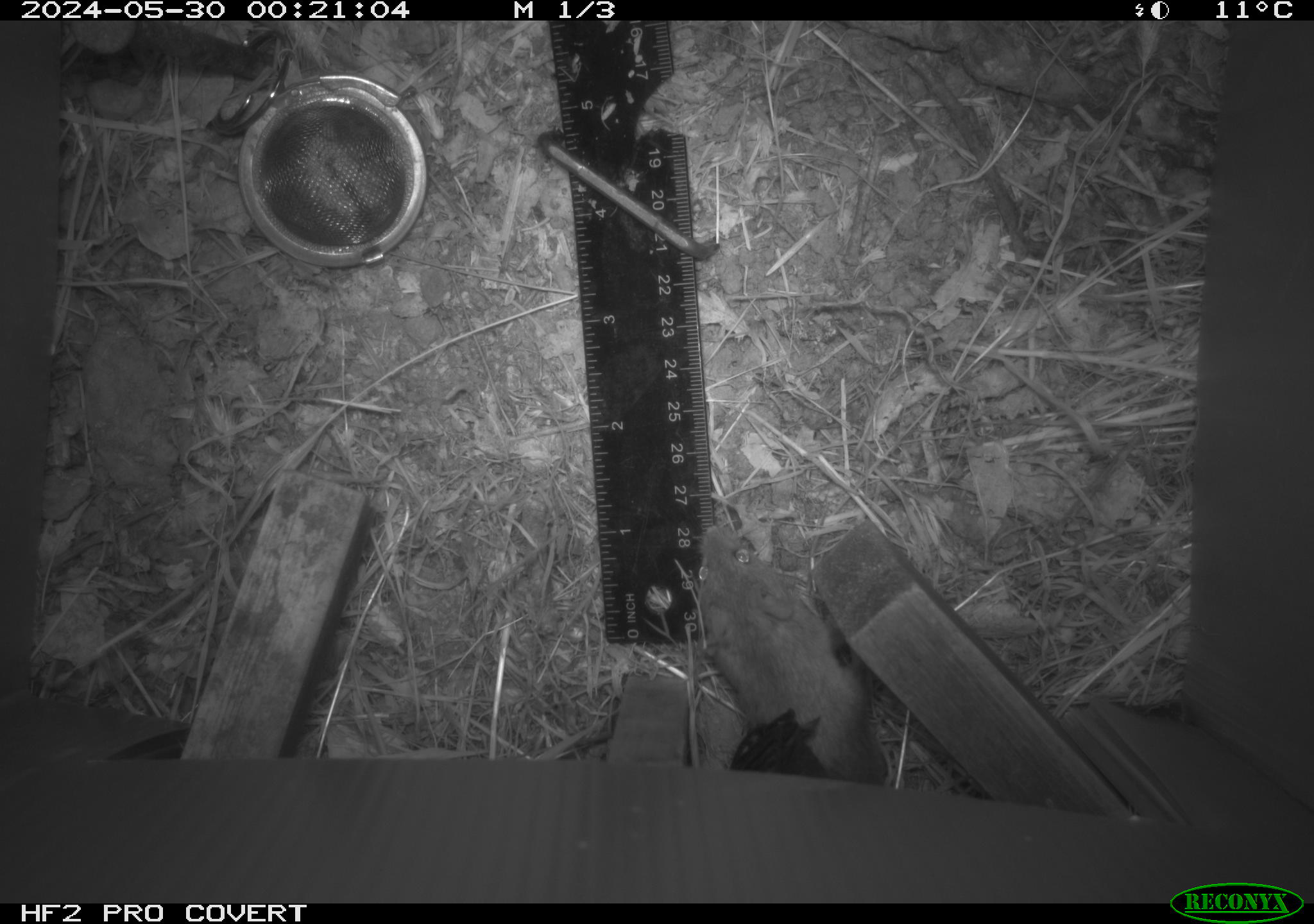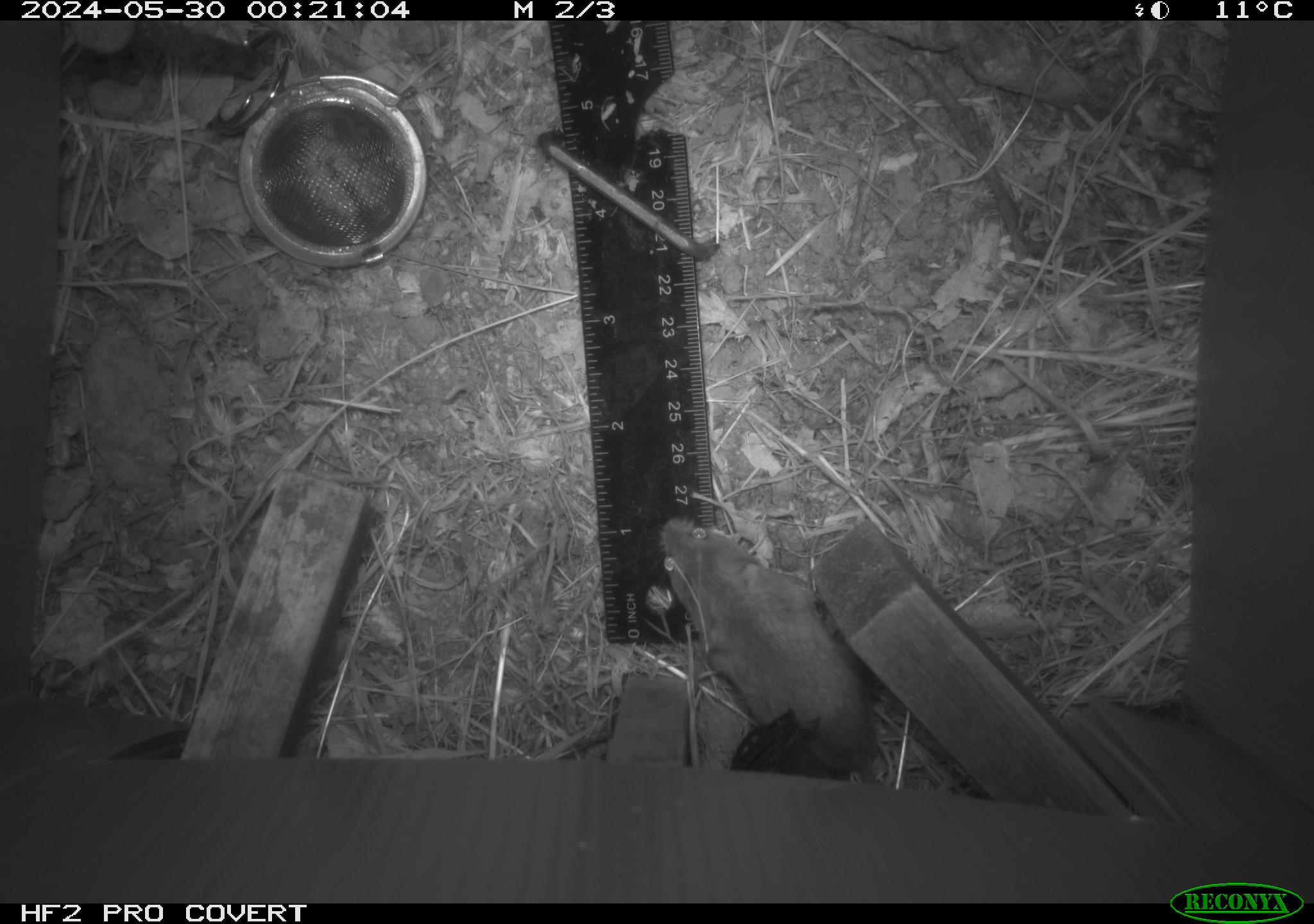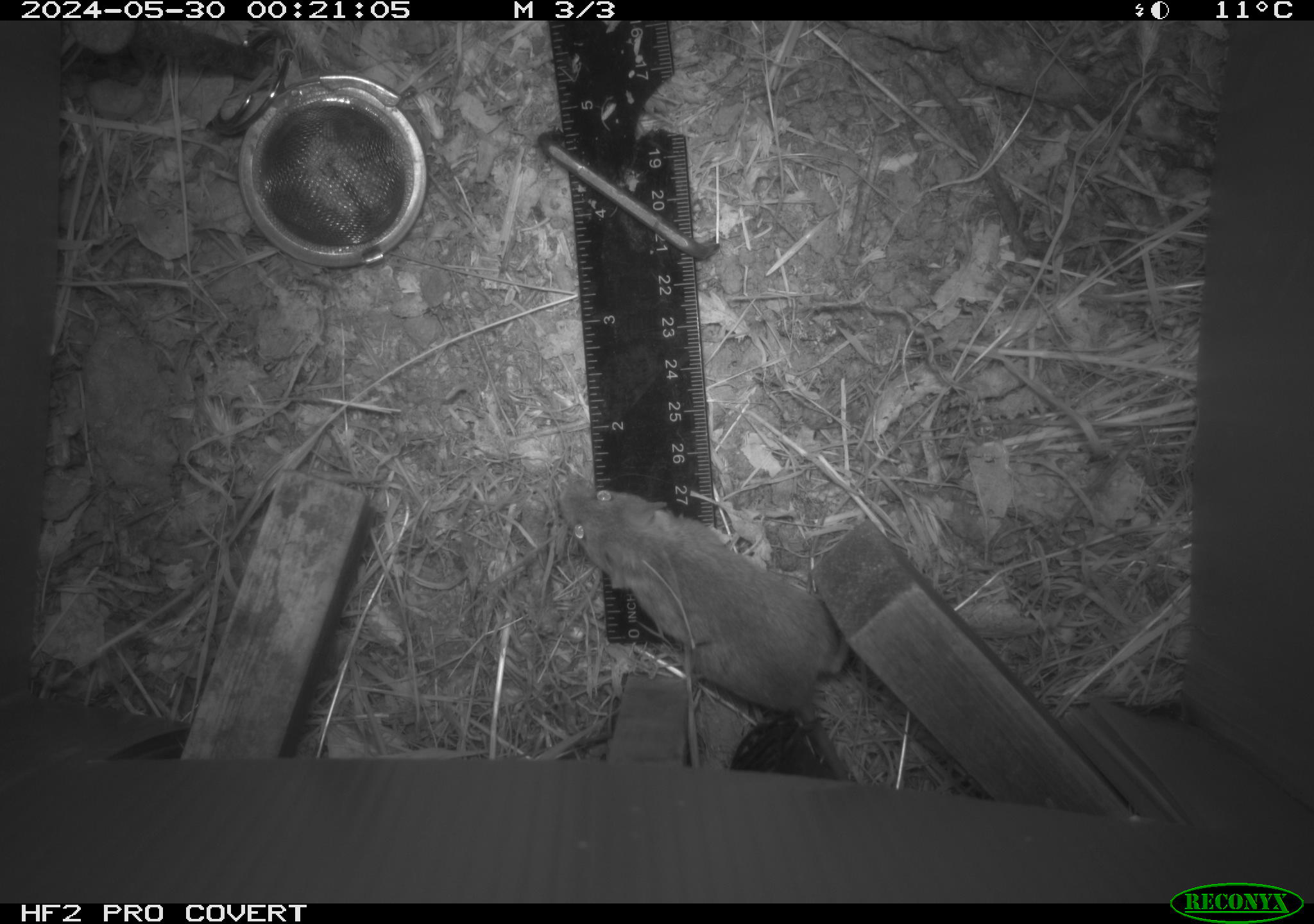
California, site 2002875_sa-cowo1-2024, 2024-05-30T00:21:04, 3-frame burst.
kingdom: Animalia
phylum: Chordata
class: Mammalia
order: Rodentia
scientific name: Rodentia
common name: mouse species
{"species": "mouse species (Rodentia)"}